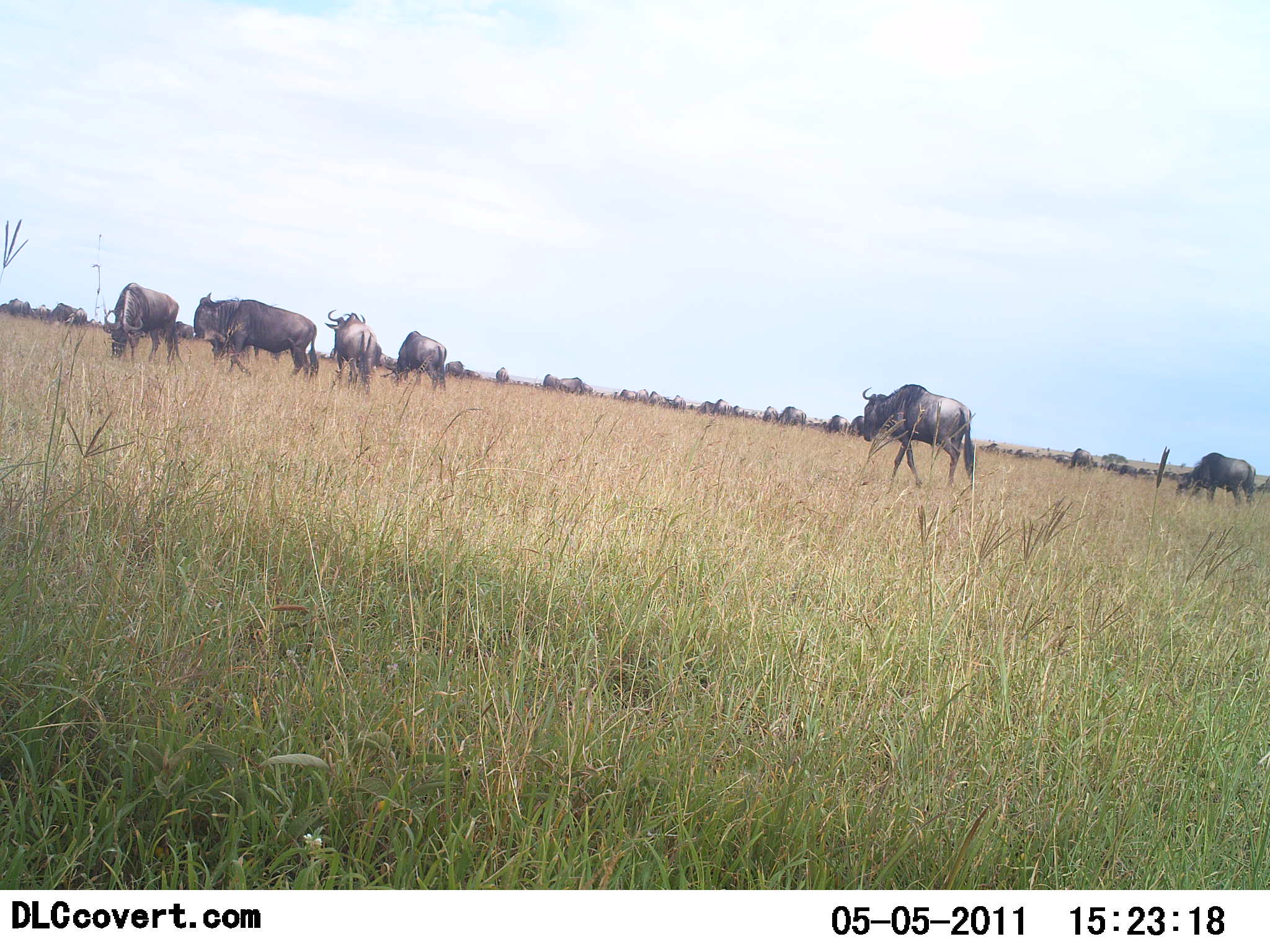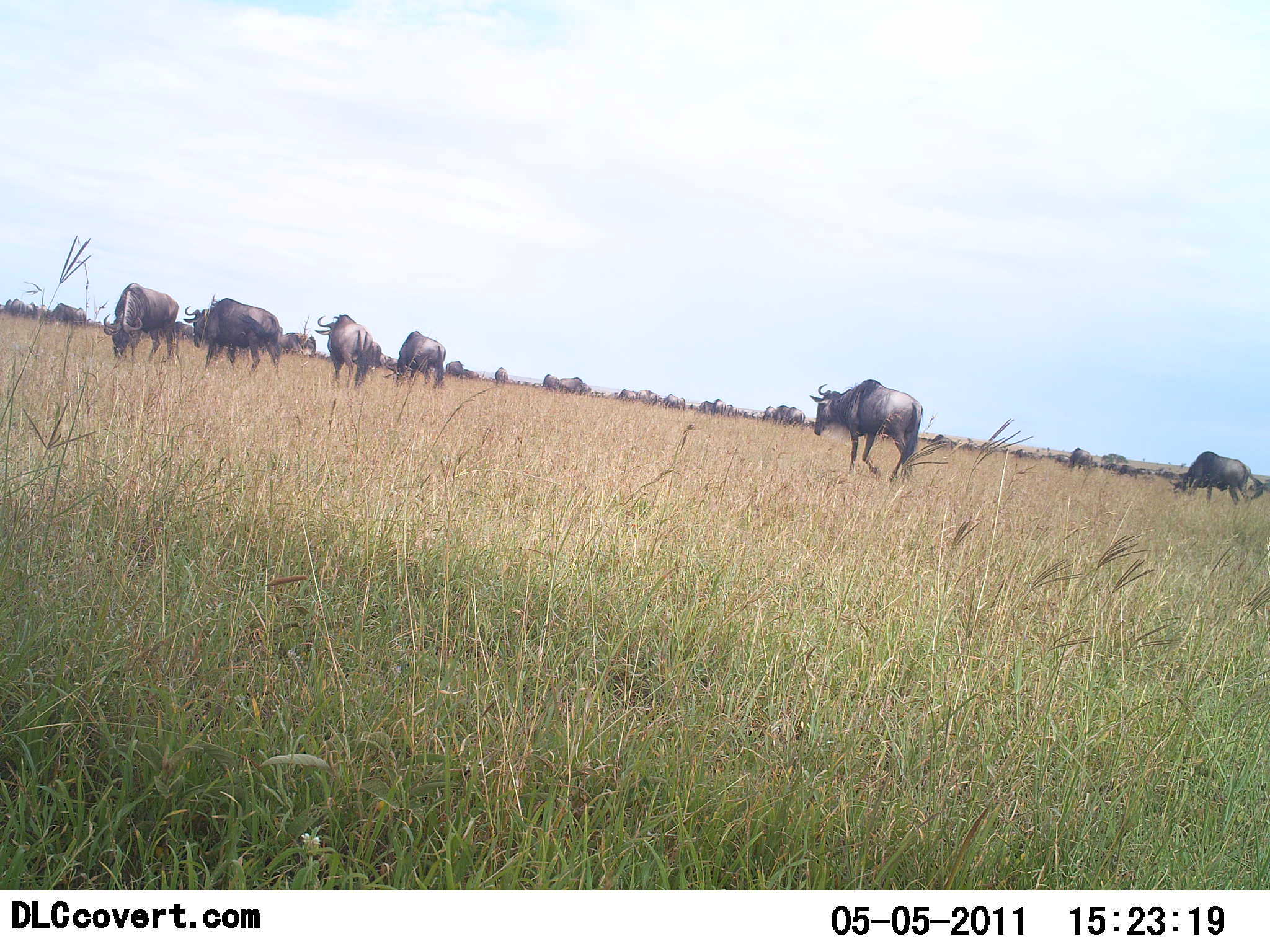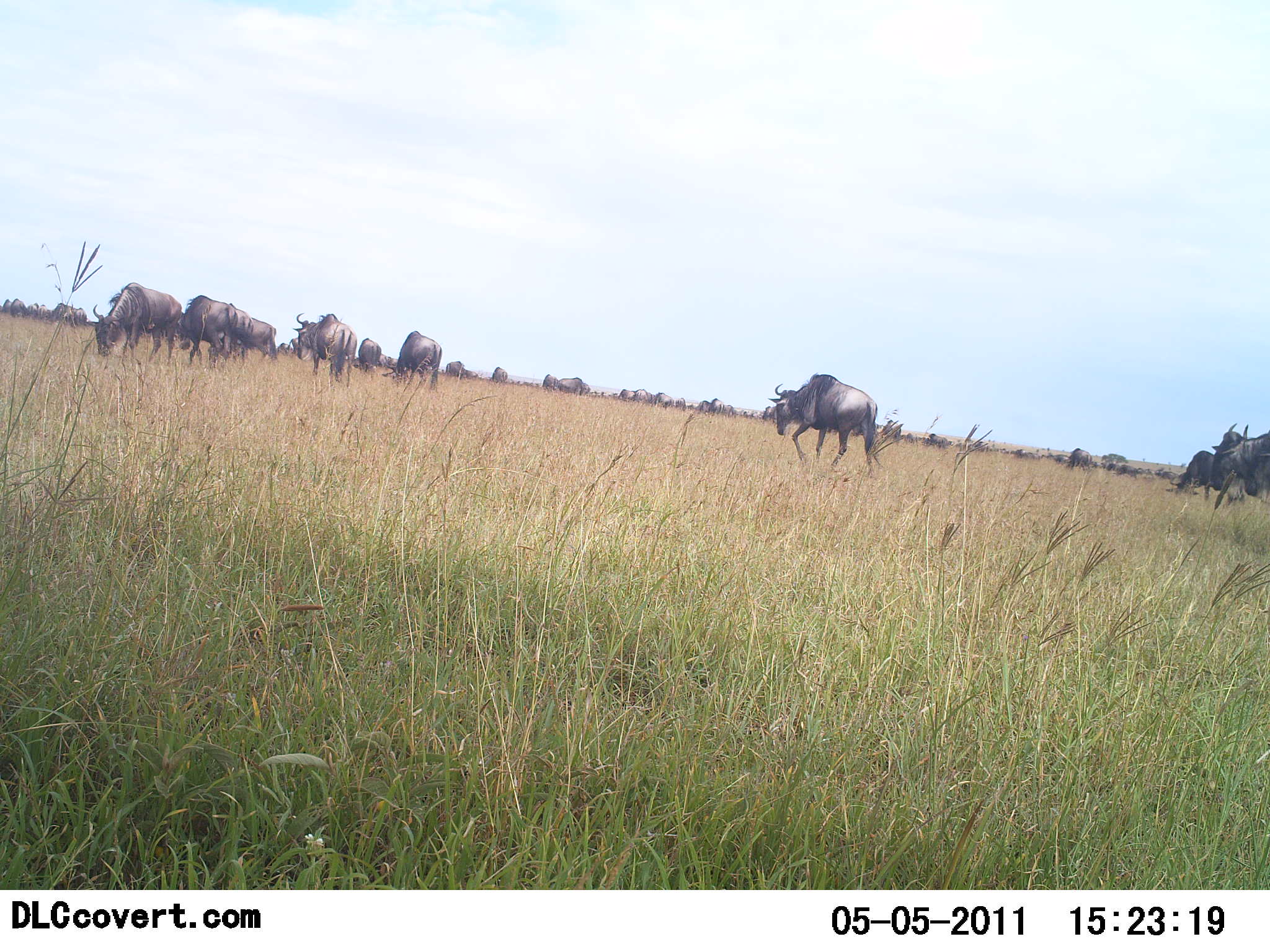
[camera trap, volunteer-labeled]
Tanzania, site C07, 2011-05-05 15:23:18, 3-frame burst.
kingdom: Animalia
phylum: Chordata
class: Mammalia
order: Artiodactyla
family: Bovidae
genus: Connochaetes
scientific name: Connochaetes taurinus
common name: blue wildebeest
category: wildebeest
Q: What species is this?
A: Wildebeest (blue wildebeest) (Connochaetes taurinus).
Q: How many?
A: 11-50.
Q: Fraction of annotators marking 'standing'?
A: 46%.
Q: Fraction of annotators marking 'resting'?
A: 0%.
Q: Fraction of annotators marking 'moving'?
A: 85%.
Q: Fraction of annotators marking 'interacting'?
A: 8%.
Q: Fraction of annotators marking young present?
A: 8%.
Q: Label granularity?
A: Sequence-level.